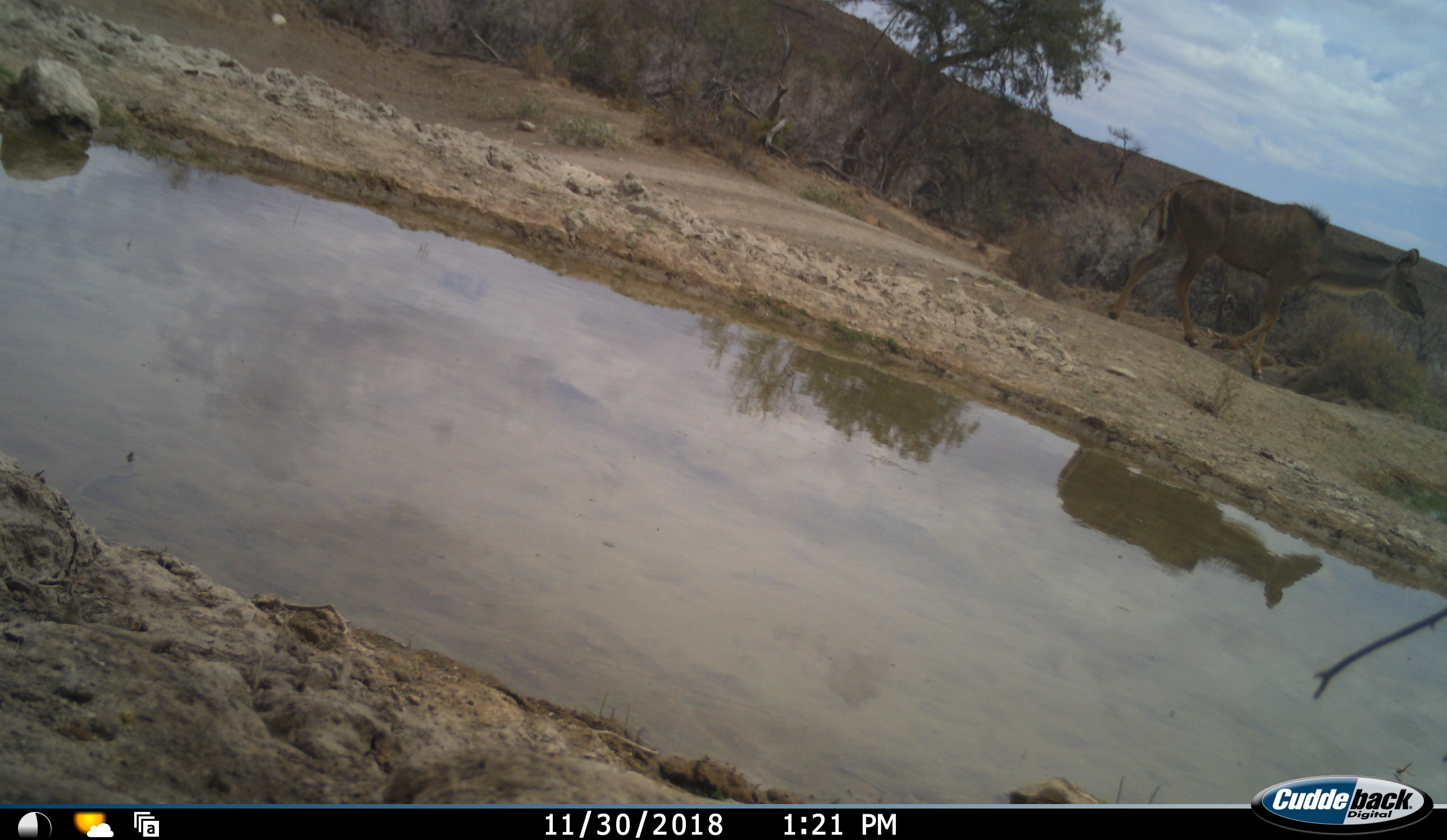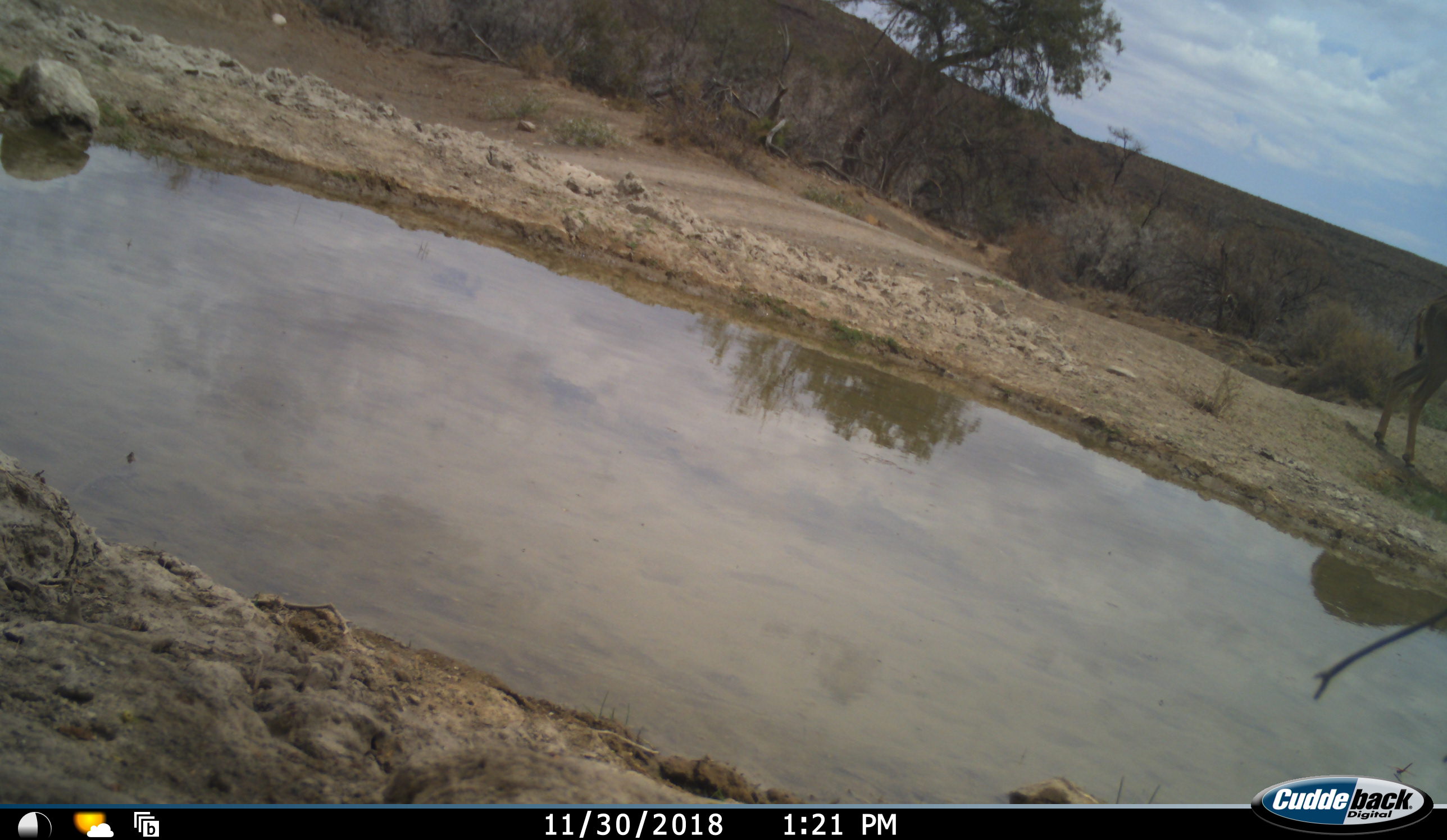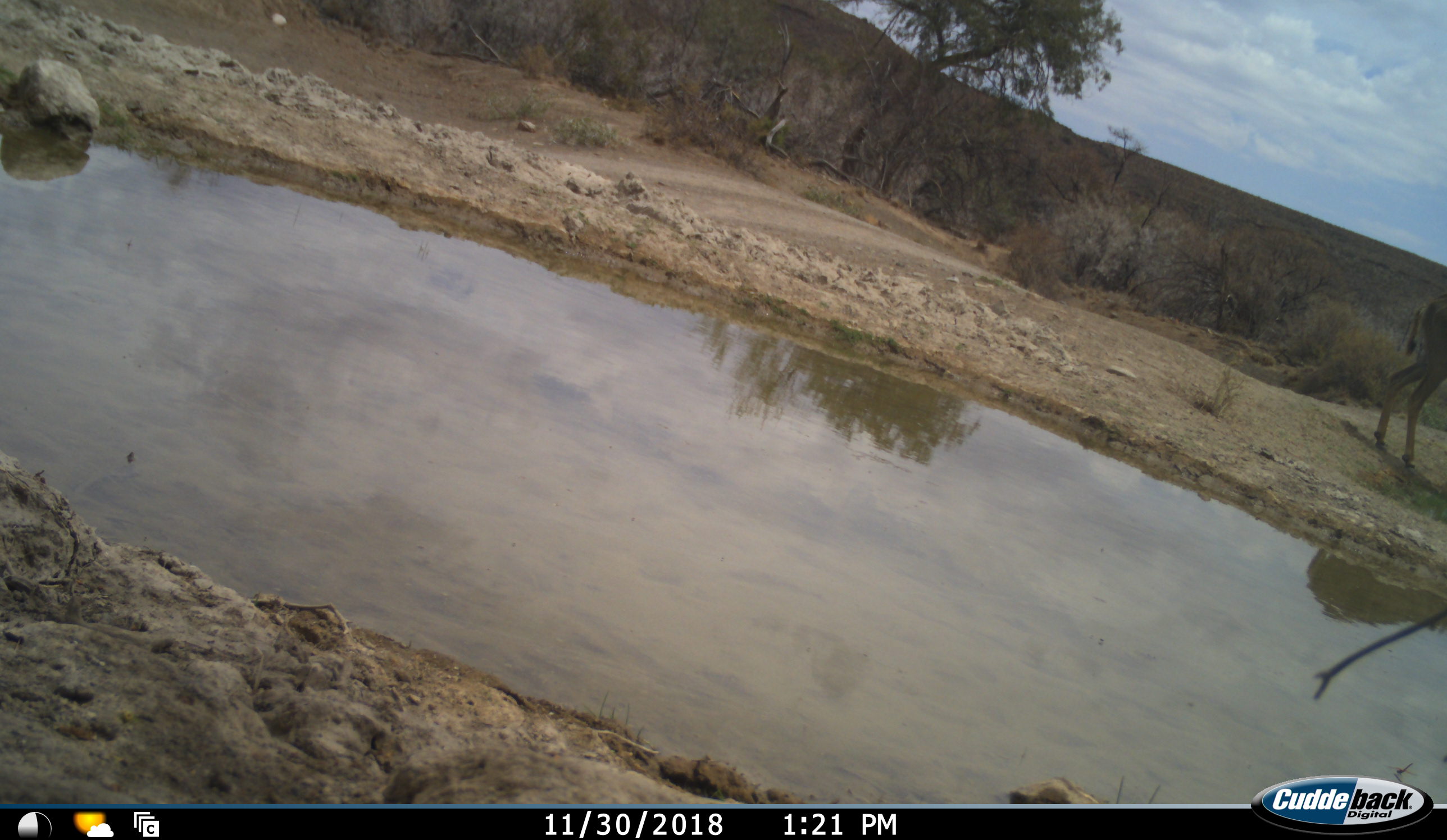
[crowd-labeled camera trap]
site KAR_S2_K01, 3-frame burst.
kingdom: Animalia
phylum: Chordata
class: Mammalia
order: Artiodactyla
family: Bovidae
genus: Tragelaphus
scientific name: Tragelaphus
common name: kudu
Kudu (Tragelaphus), count 1. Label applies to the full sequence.